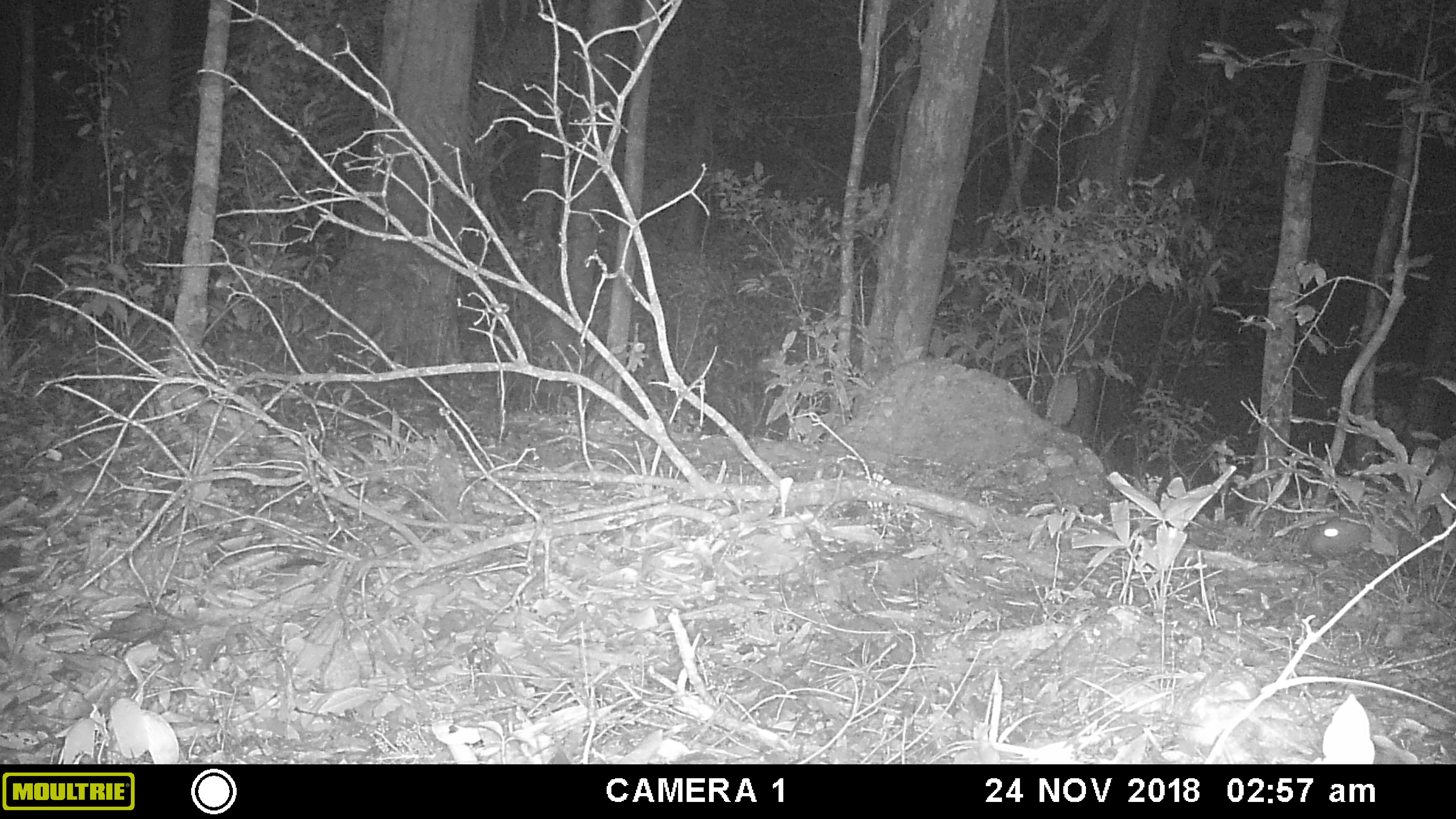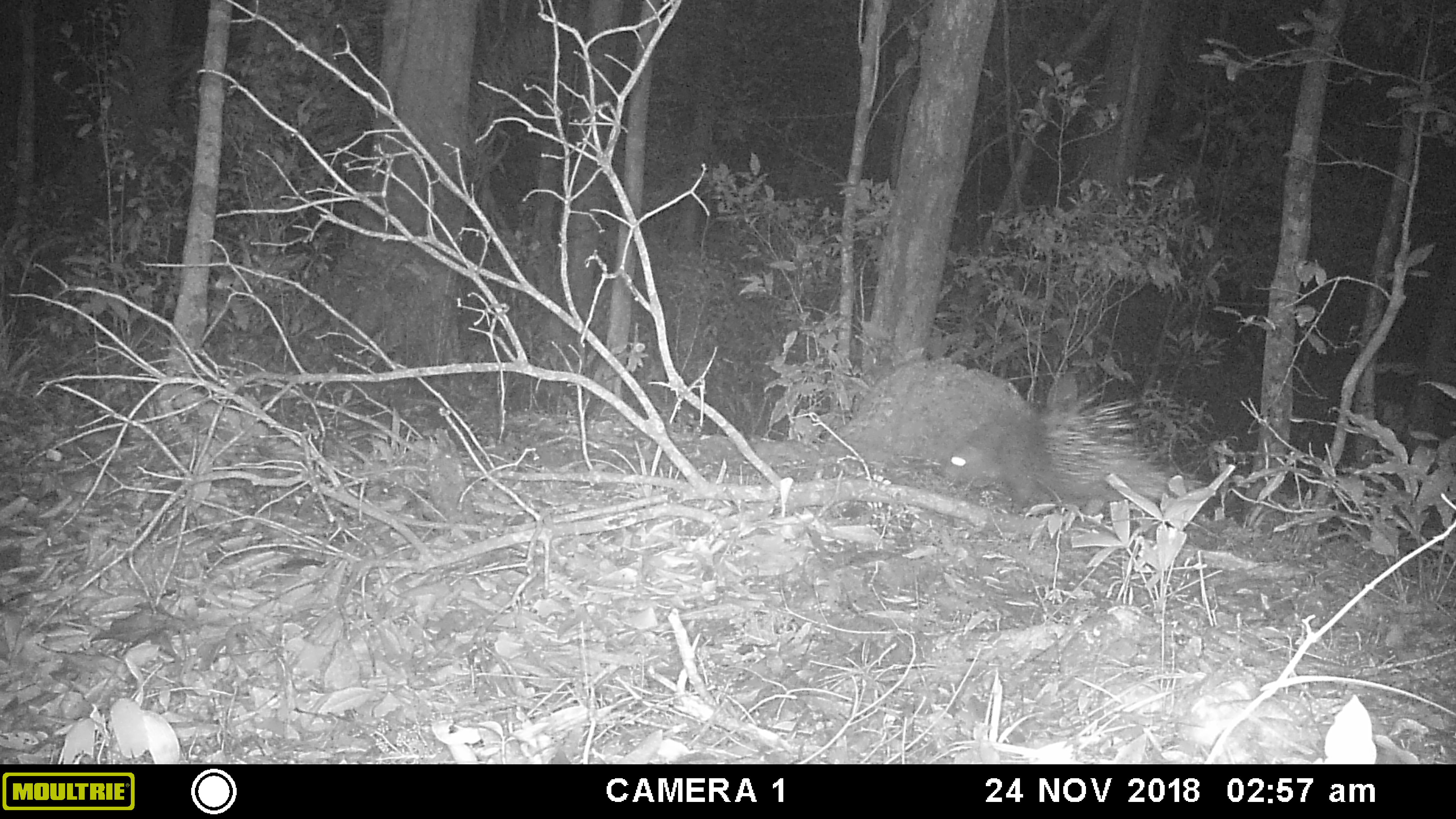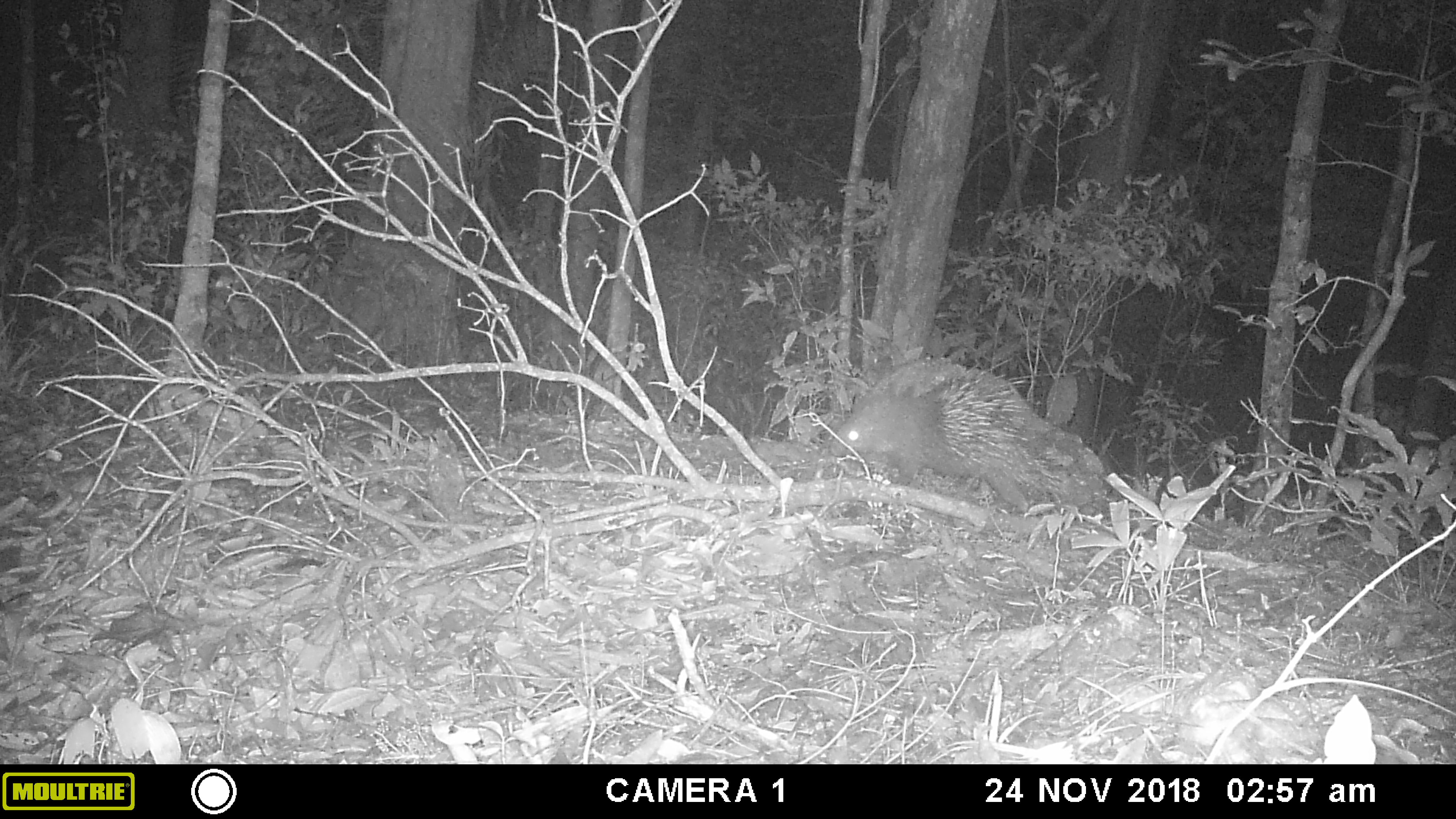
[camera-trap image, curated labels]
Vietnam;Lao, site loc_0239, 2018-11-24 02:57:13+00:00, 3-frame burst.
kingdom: Animalia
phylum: Chordata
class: Mammalia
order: Rodentia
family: Hystricidae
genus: Hystrix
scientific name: Hystrix brachyura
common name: malayan porcupine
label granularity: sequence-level